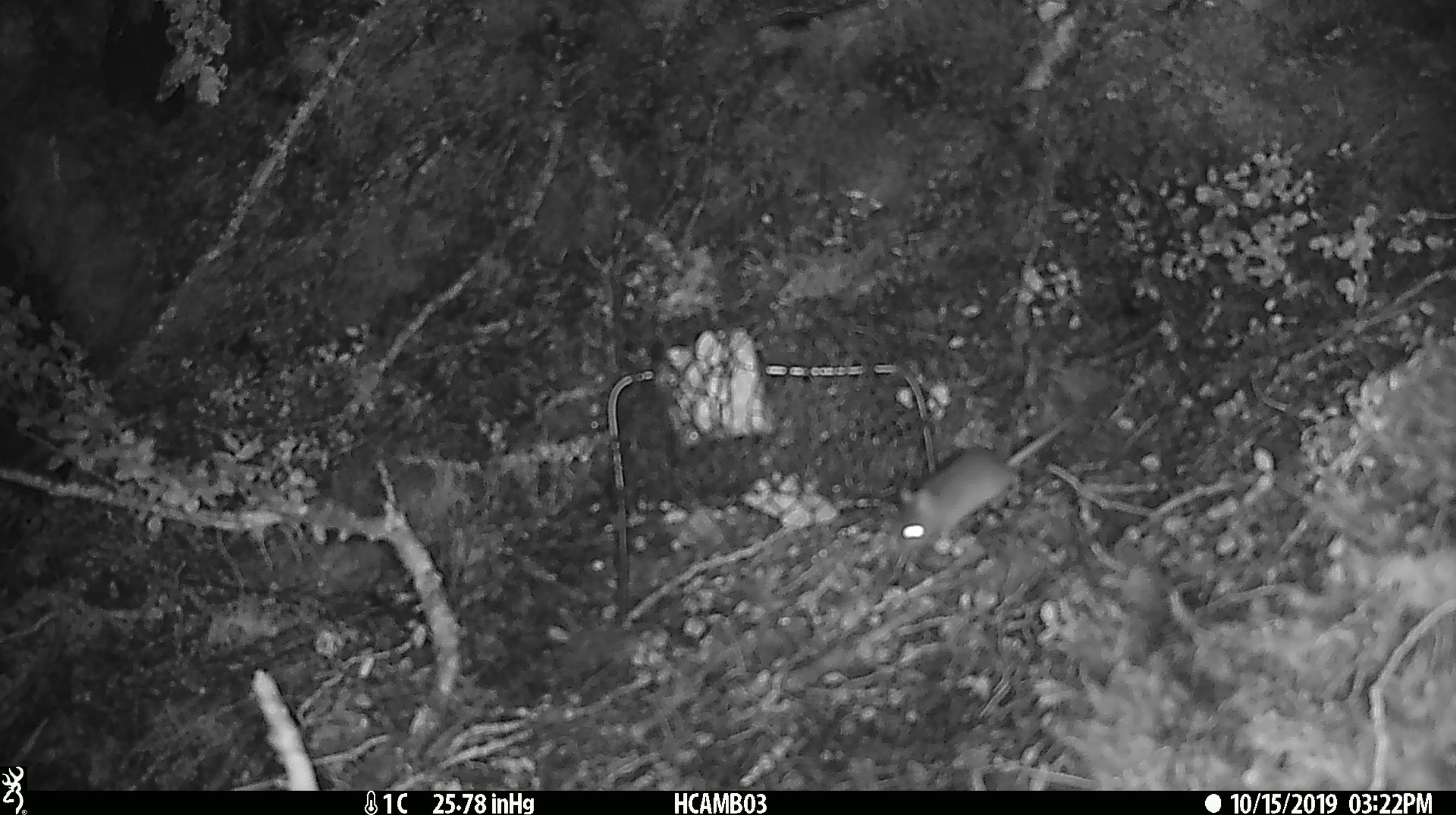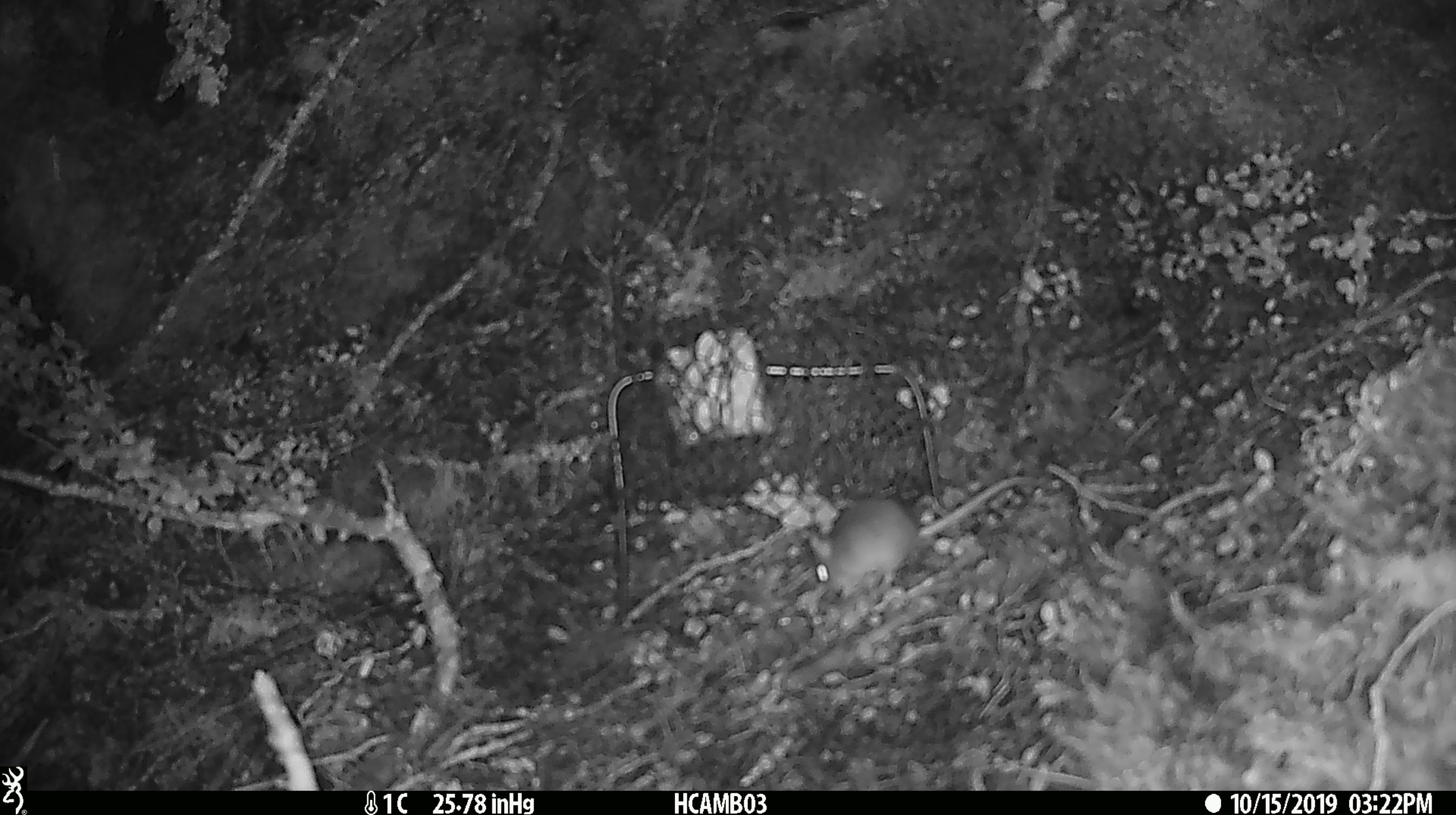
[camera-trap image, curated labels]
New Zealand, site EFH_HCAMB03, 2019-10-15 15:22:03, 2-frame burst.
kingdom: Animalia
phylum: Chordata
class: Mammalia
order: Rodentia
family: Muridae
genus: Mus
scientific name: Mus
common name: mouse